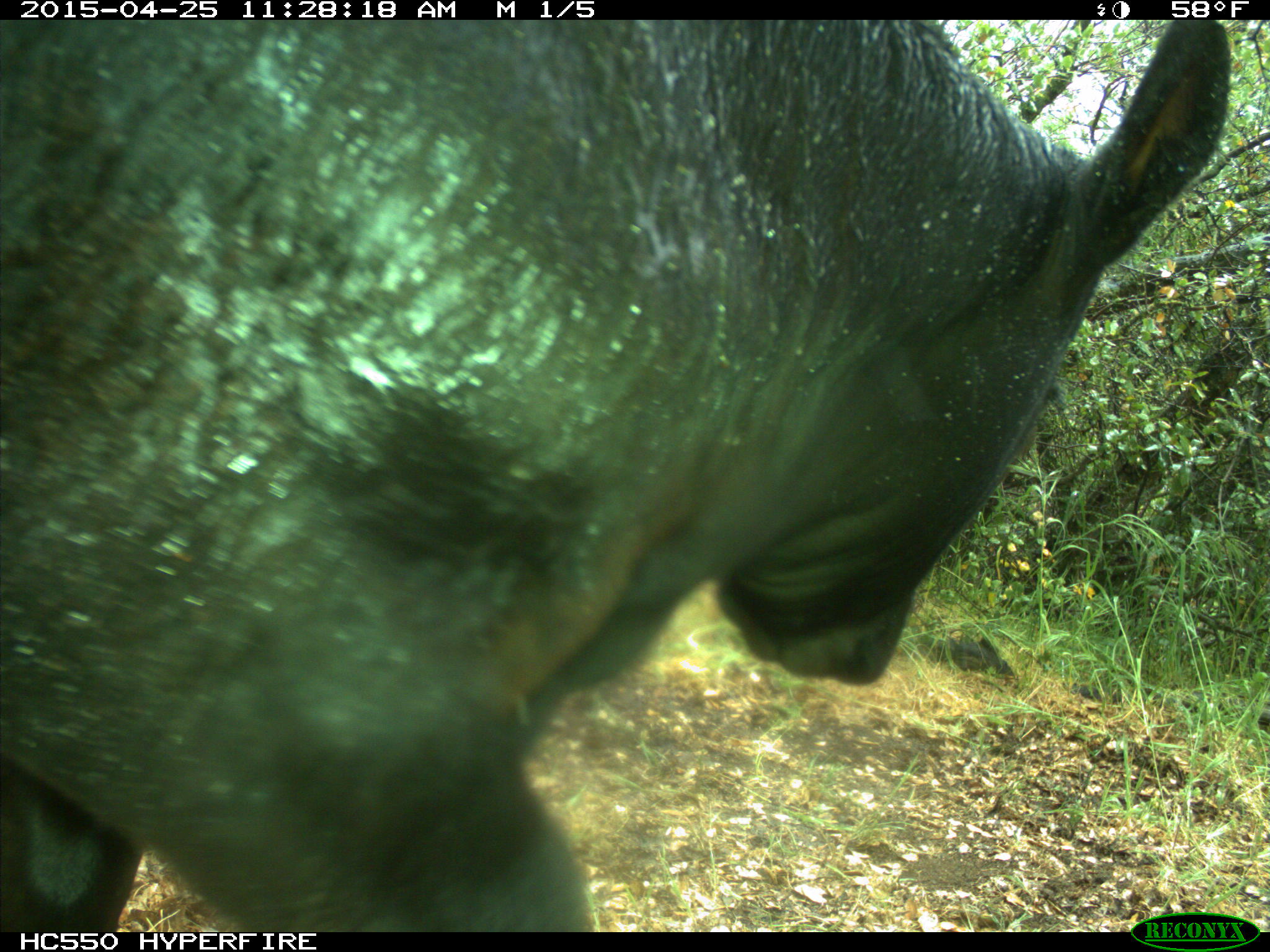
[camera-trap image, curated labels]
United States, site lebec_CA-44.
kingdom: Animalia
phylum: Chordata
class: Mammalia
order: Artiodactyla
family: Suidae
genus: Sus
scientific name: Sus scrofa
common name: wild boar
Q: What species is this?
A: Sus scrofa (wild boar).